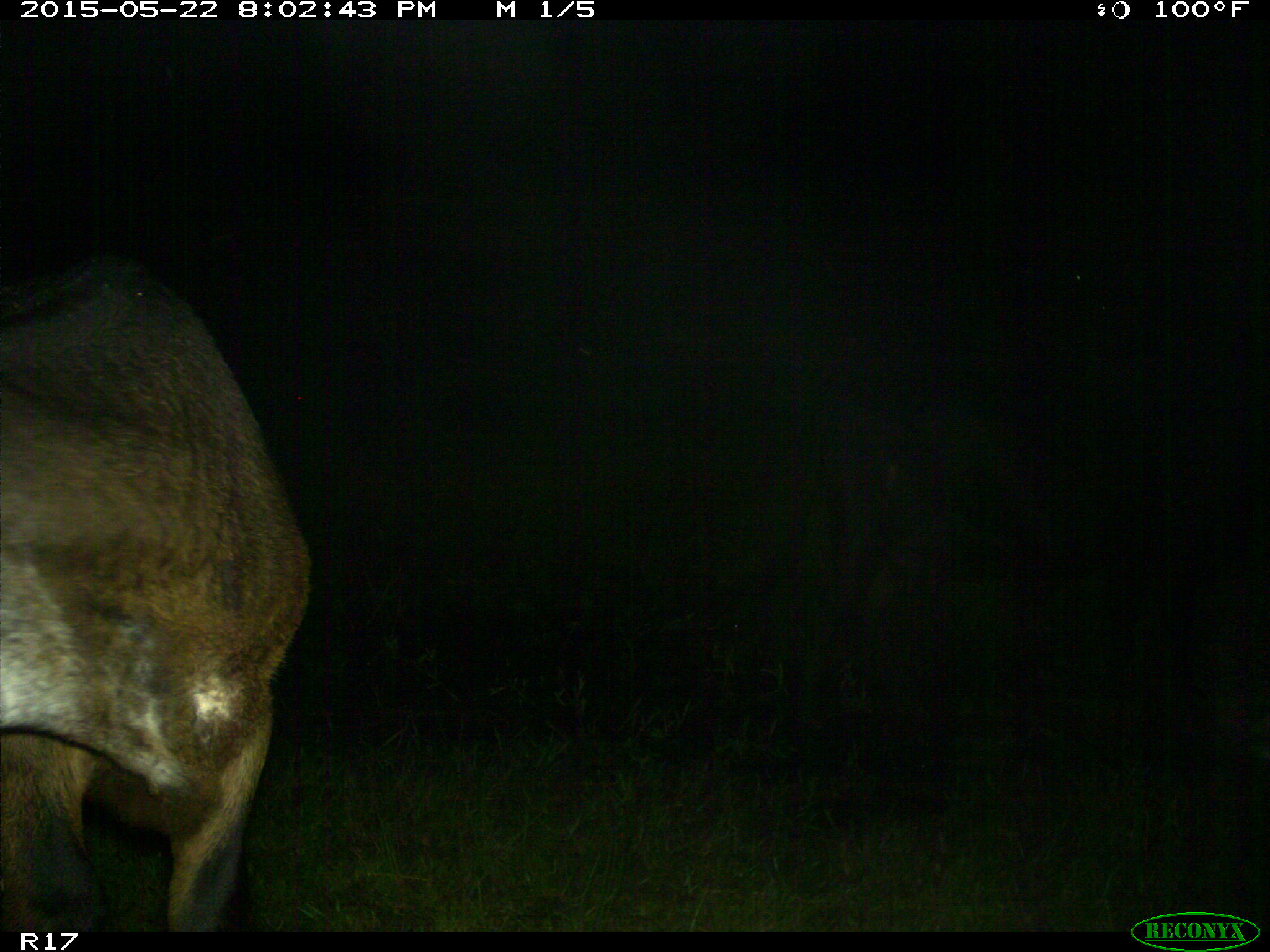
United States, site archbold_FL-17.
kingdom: Animalia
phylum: Chordata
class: Mammalia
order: Artiodactyla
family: Bovidae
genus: Bos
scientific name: Bos taurus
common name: domestic cow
Bos taurus (domestic cow).